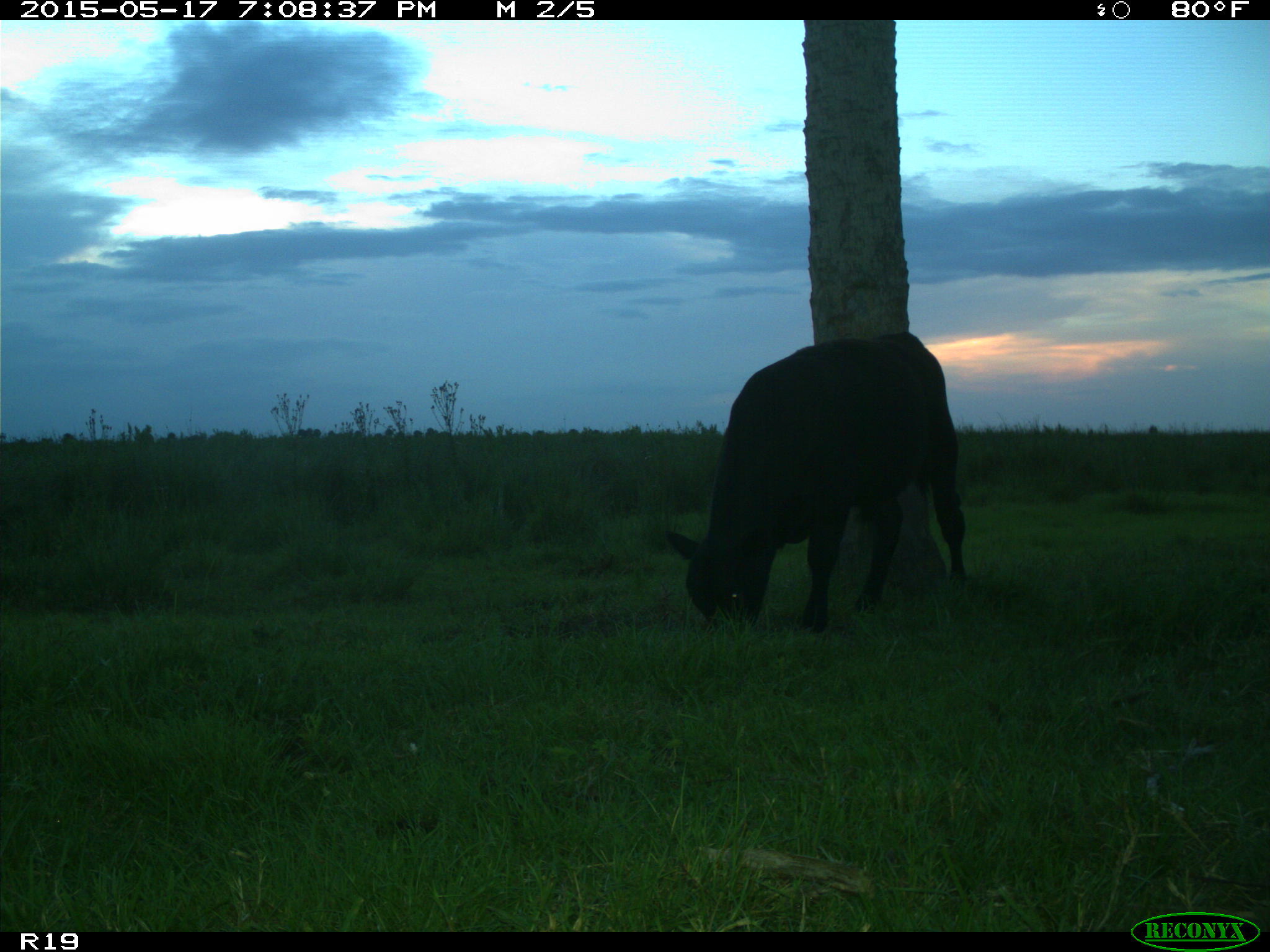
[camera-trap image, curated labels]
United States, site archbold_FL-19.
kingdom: Animalia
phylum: Chordata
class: Mammalia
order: Artiodactyla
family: Bovidae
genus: Bos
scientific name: Bos taurus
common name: domestic cow